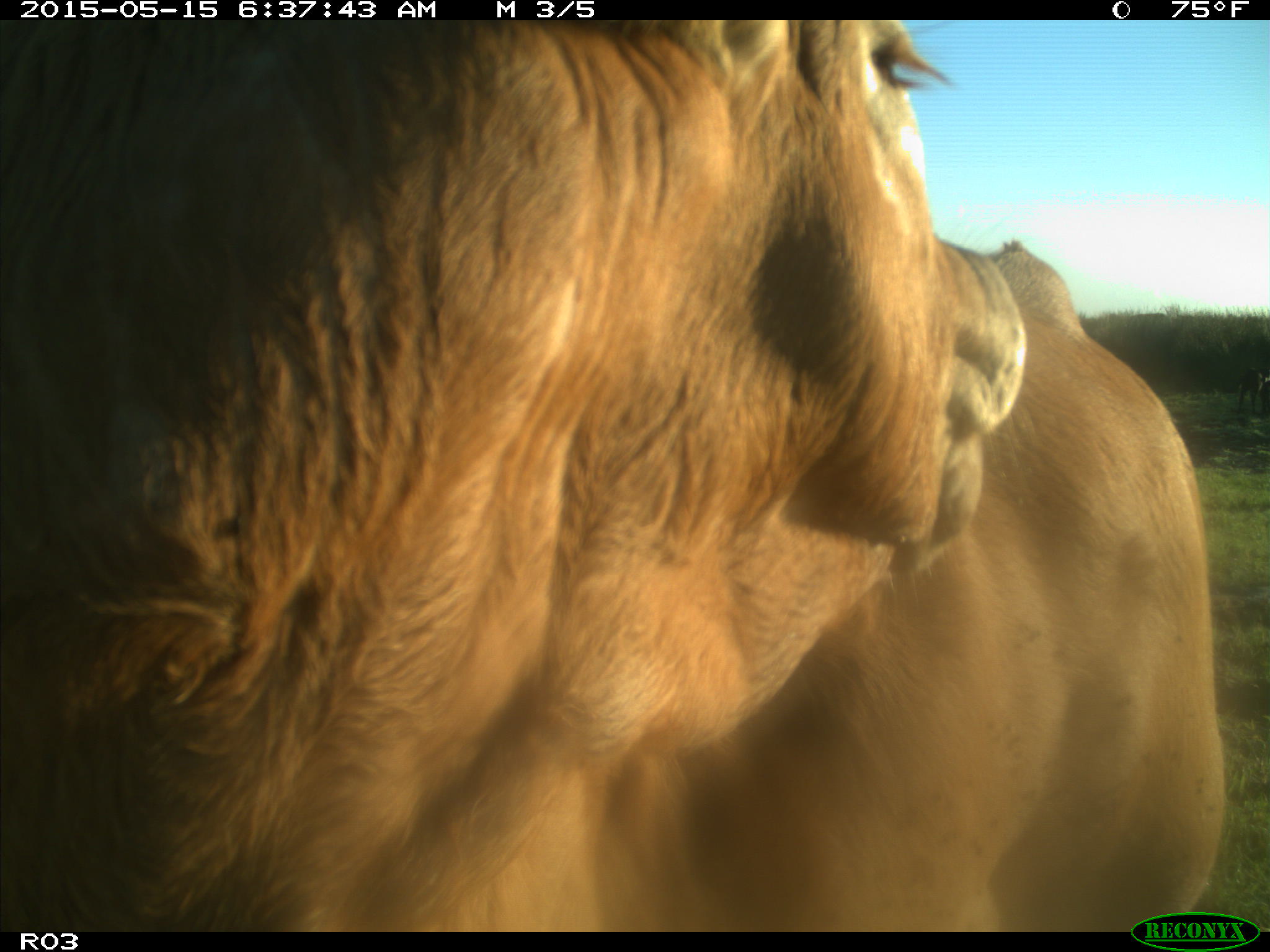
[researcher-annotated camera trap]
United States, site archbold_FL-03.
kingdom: Animalia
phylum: Chordata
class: Mammalia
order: Artiodactyla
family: Bovidae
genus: Bos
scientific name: Bos taurus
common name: domestic cow